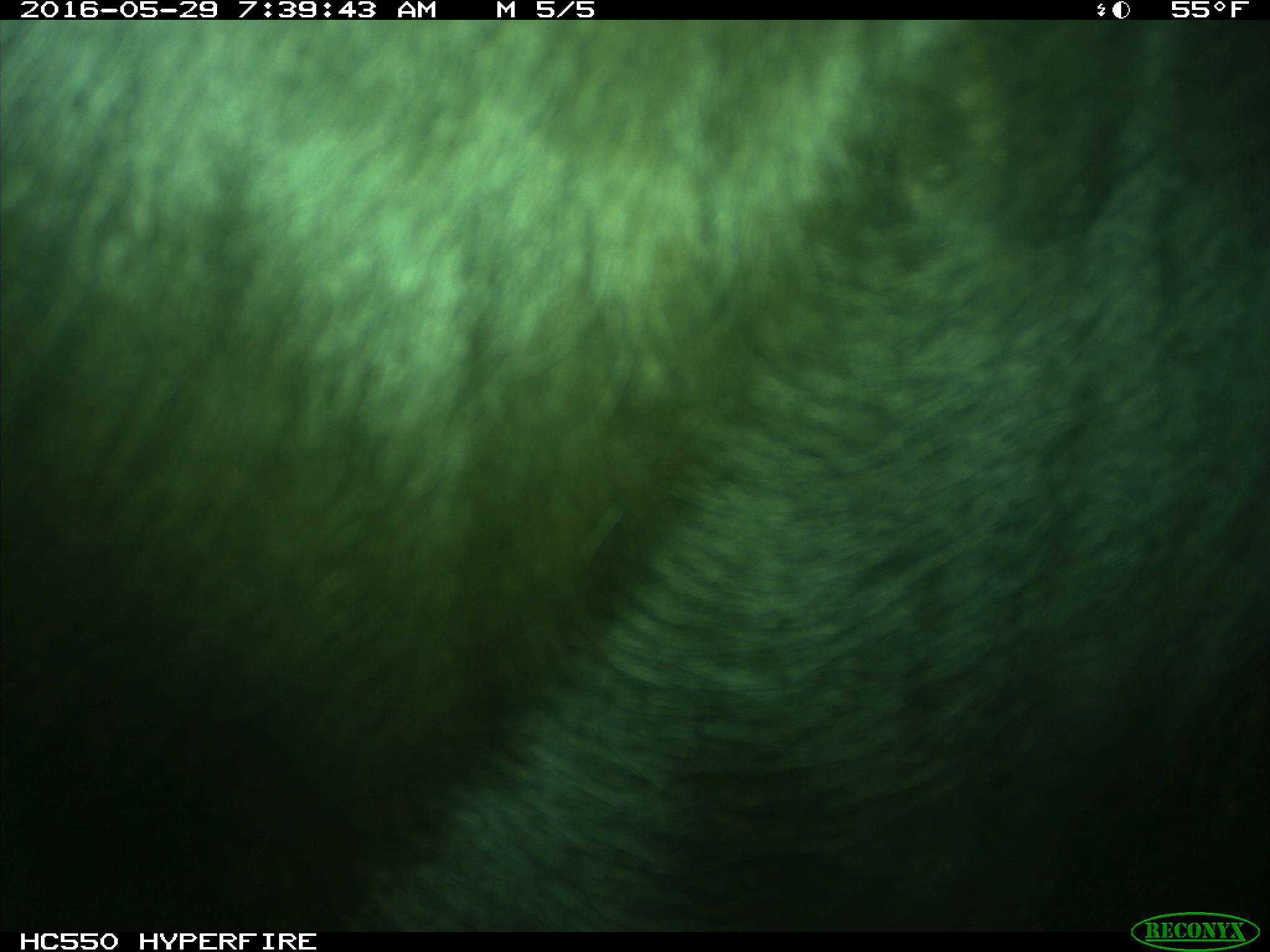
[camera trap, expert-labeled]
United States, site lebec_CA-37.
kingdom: Animalia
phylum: Chordata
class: Mammalia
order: Artiodactyla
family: Bovidae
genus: Bos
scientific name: Bos taurus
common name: domestic cow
Bos taurus (domestic cow).